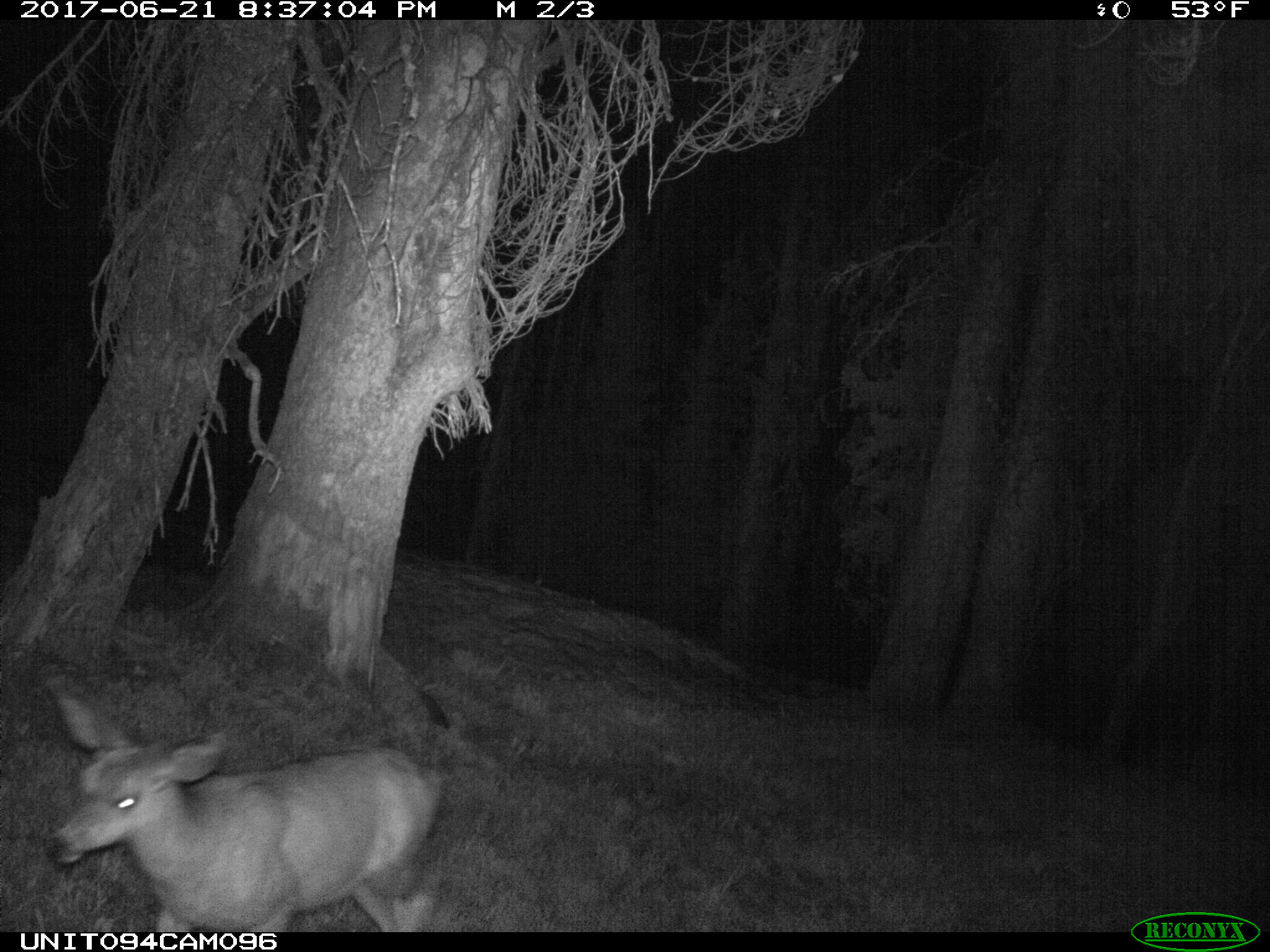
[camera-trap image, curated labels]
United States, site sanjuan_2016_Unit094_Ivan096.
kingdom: Animalia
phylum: Chordata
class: Mammalia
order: Artiodactyla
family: Cervidae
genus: Odocoileus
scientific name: Odocoileus hemionus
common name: mule deer